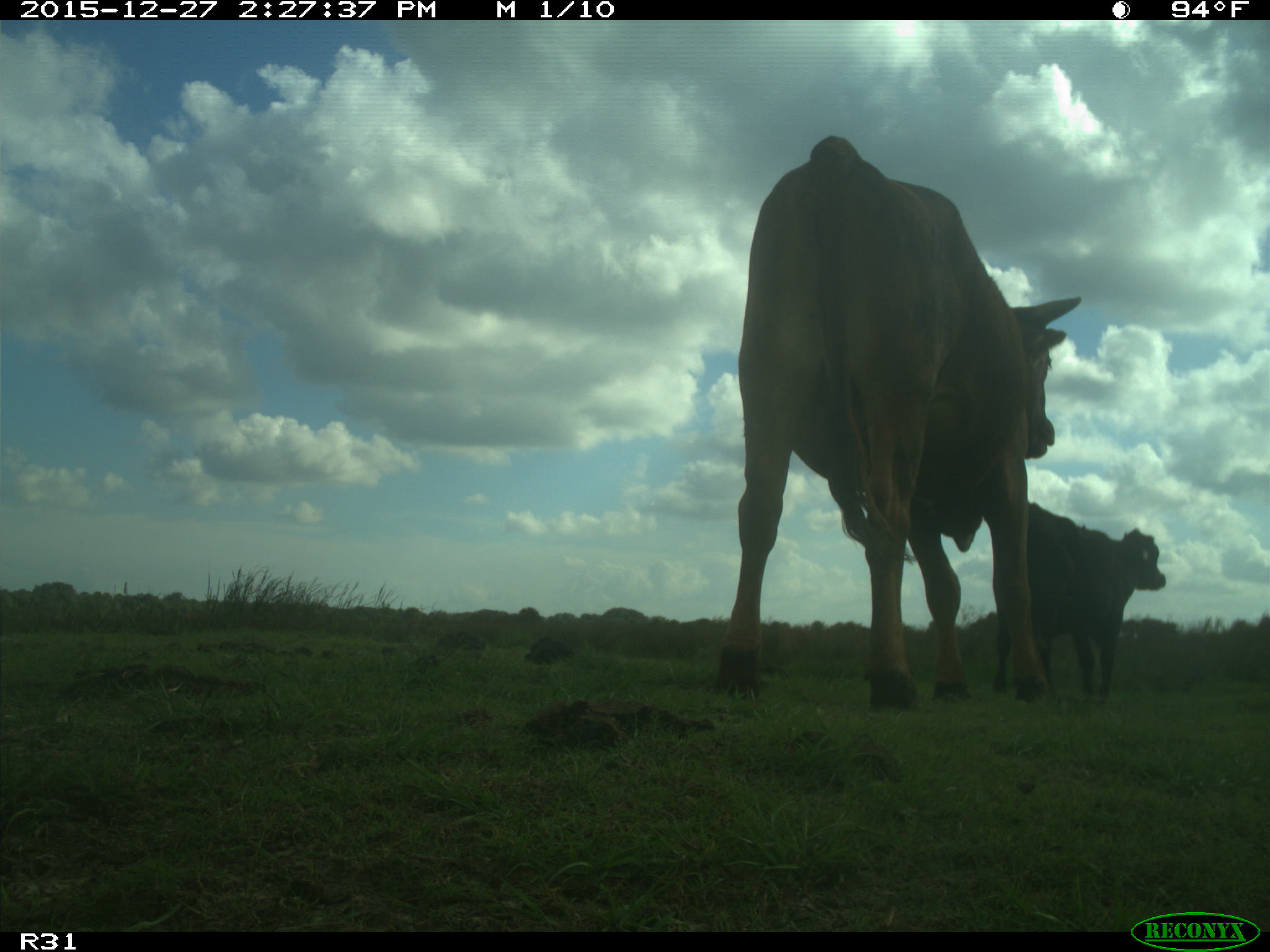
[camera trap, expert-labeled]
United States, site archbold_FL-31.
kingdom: Animalia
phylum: Chordata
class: Mammalia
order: Artiodactyla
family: Bovidae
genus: Bos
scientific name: Bos taurus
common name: domestic cow